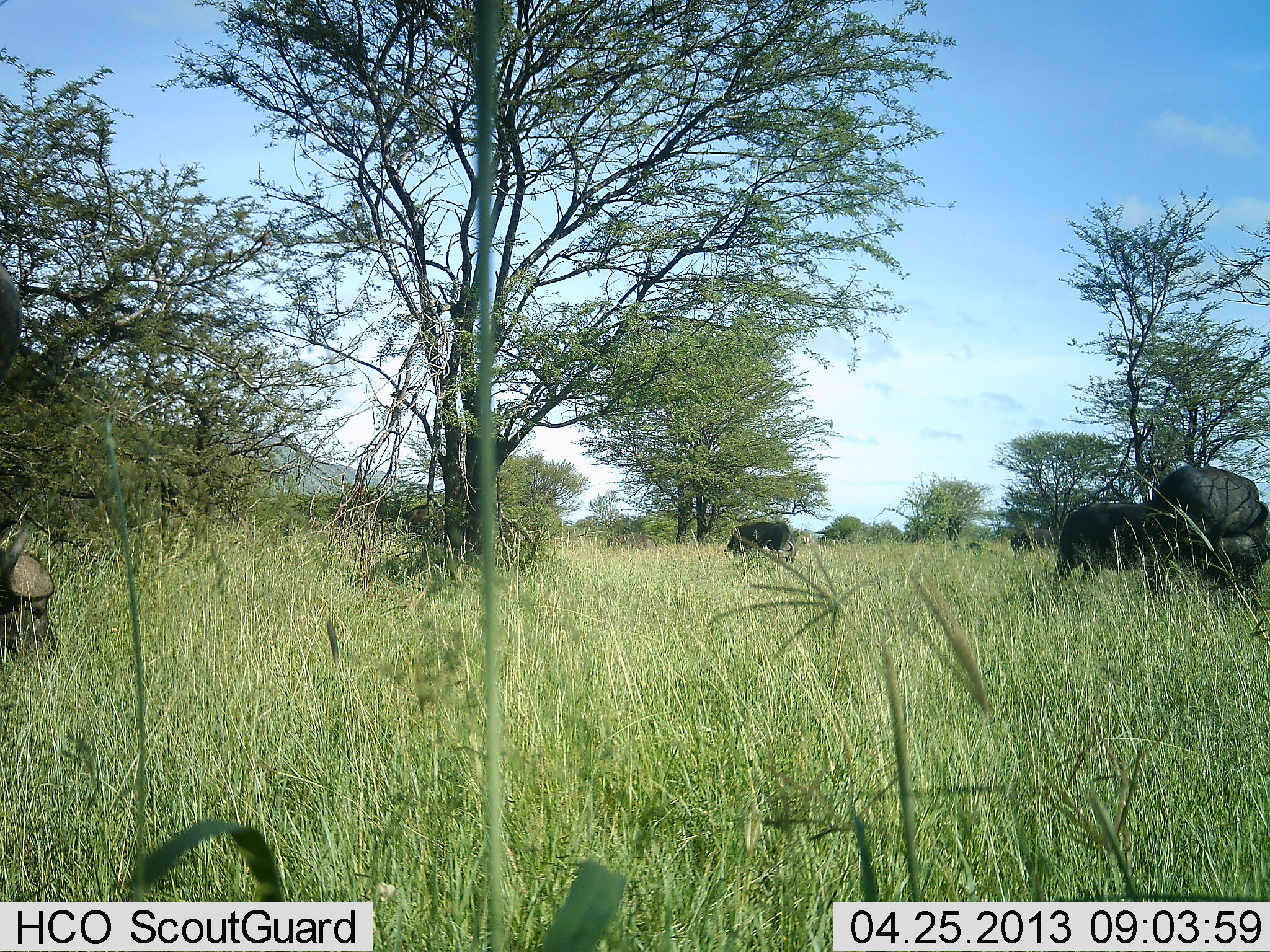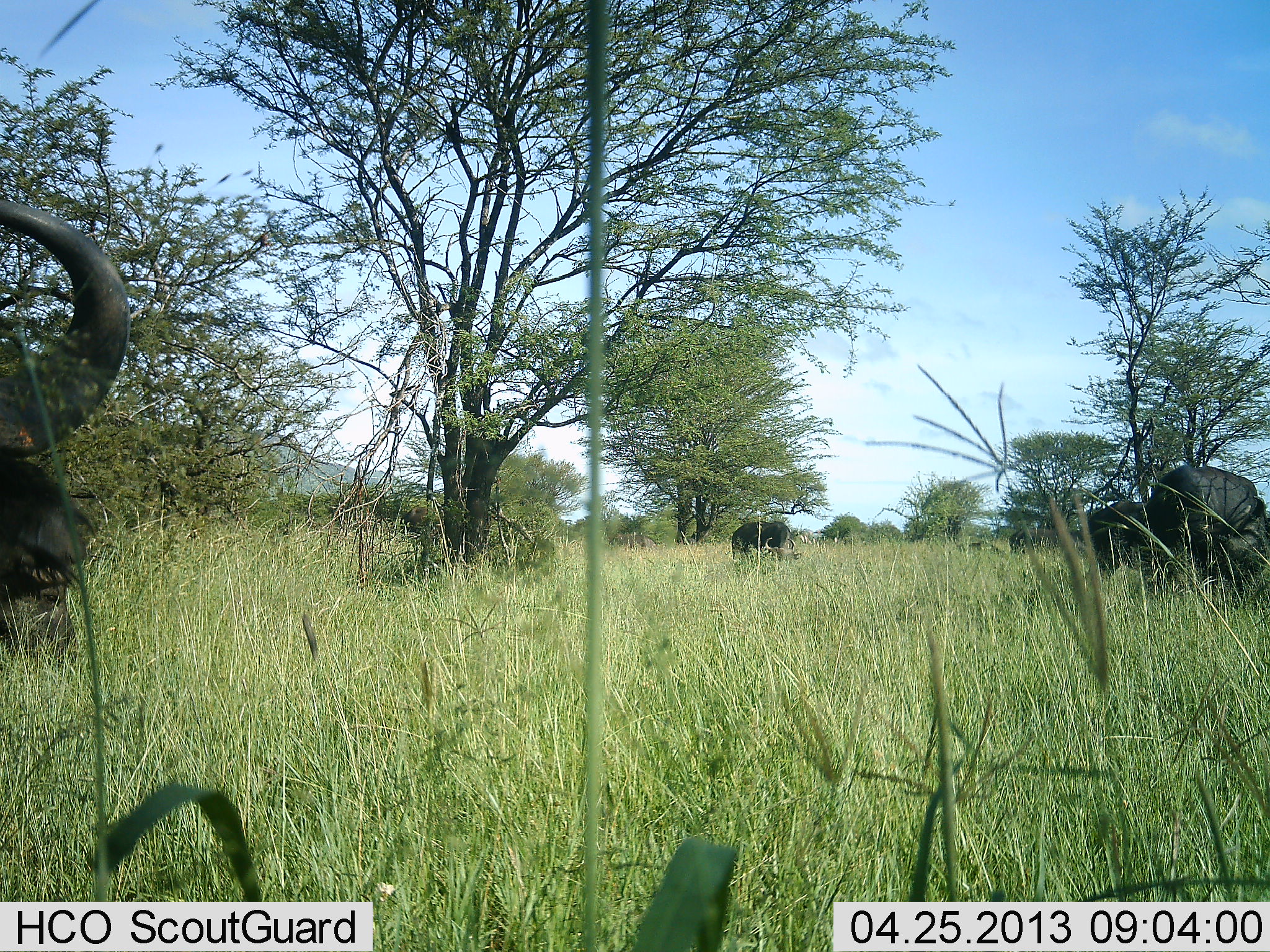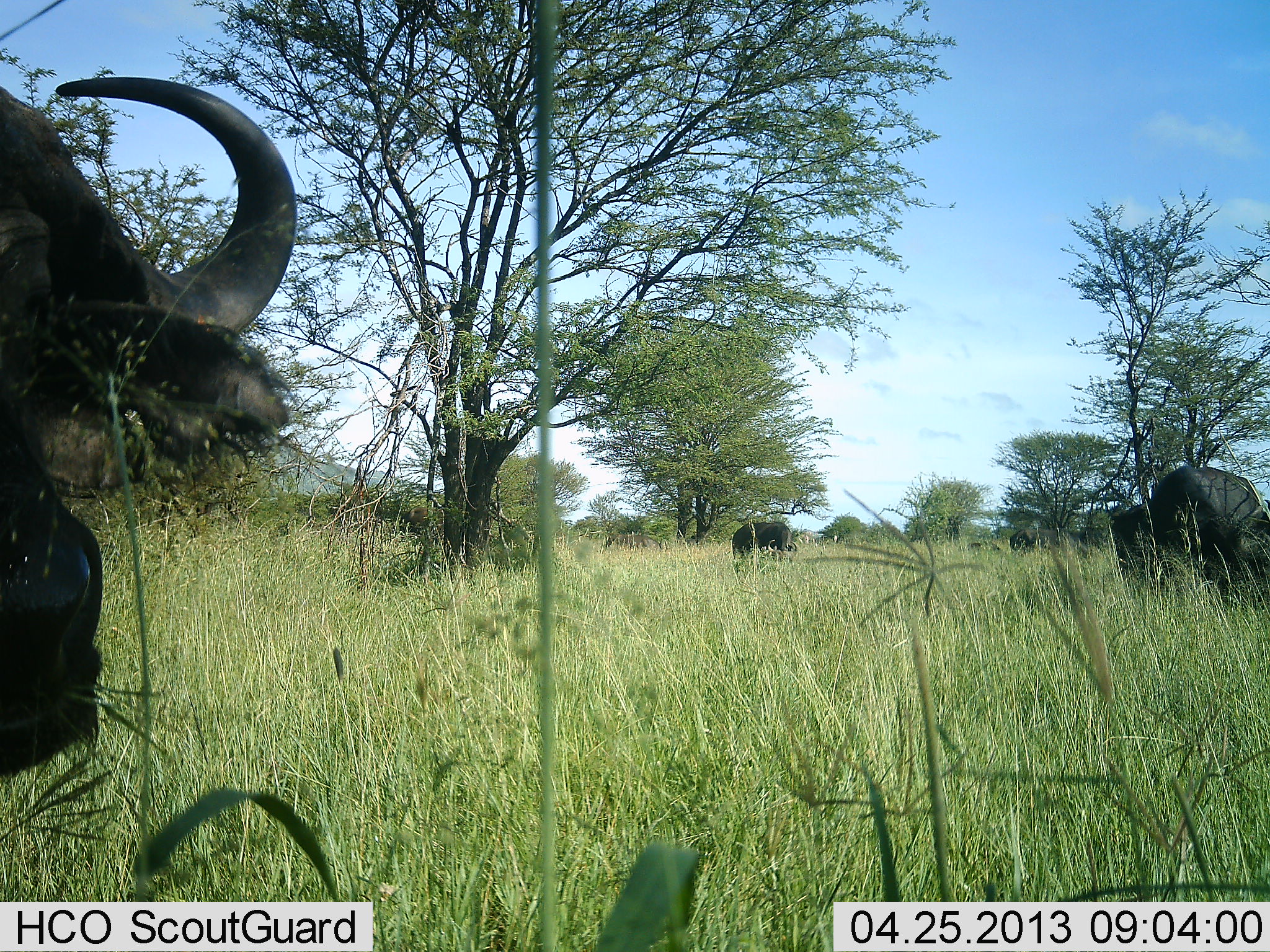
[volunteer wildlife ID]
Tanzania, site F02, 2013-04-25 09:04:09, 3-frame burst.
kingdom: Animalia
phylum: Chordata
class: Mammalia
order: Artiodactyla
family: Bovidae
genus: Syncerus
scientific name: Syncerus caffer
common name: cape buffalo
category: buffalo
Buffalo (cape buffalo) (Syncerus caffer), count 4. Behavior (volunteer vote fractions): standing 58%, resting 10%, moving 45%, interacting 3%. Young present (vote fraction): 3%. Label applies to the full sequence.